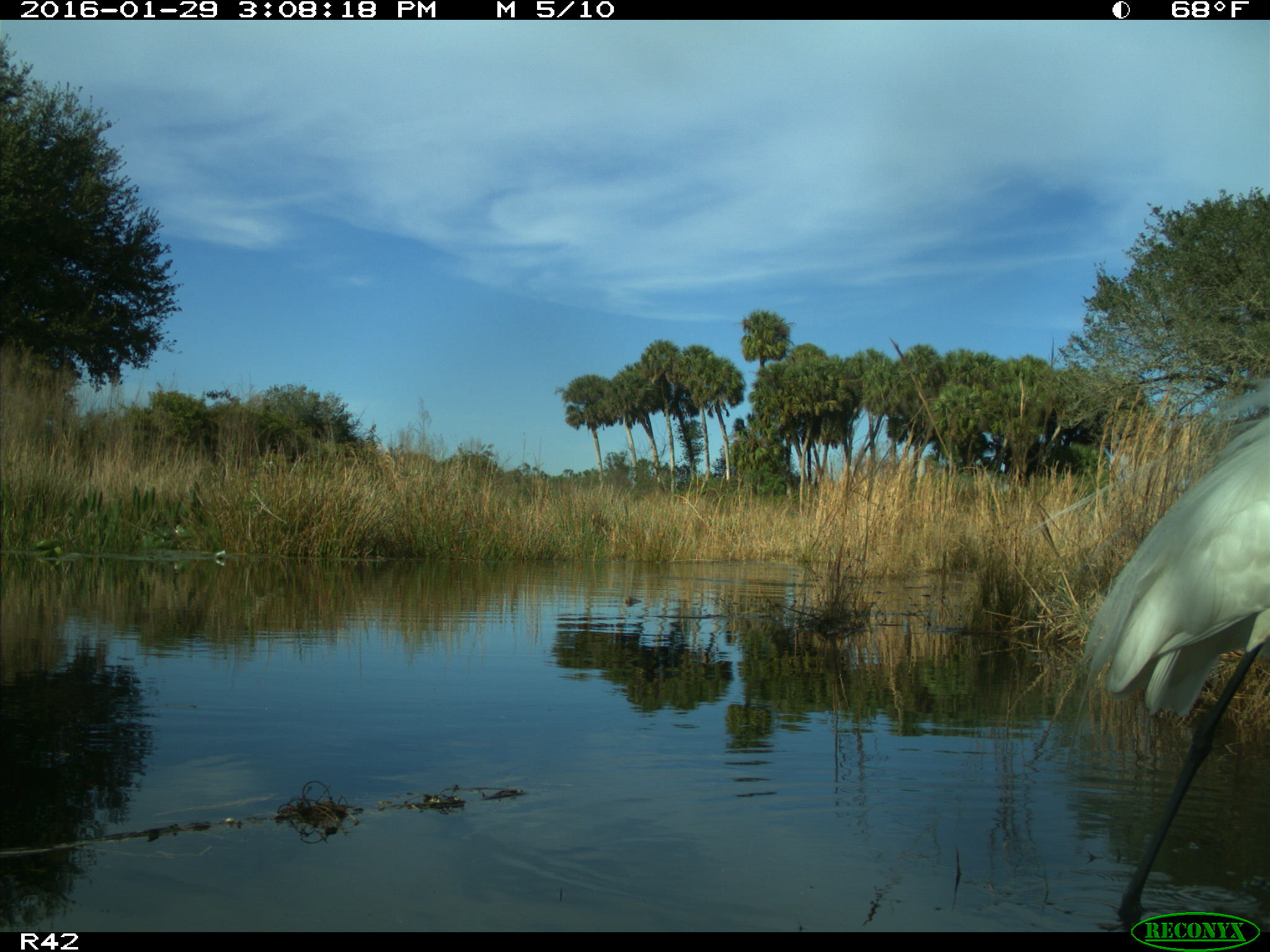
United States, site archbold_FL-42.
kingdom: Animalia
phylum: Chordata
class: Aves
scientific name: Aves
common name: birds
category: unidentified bird